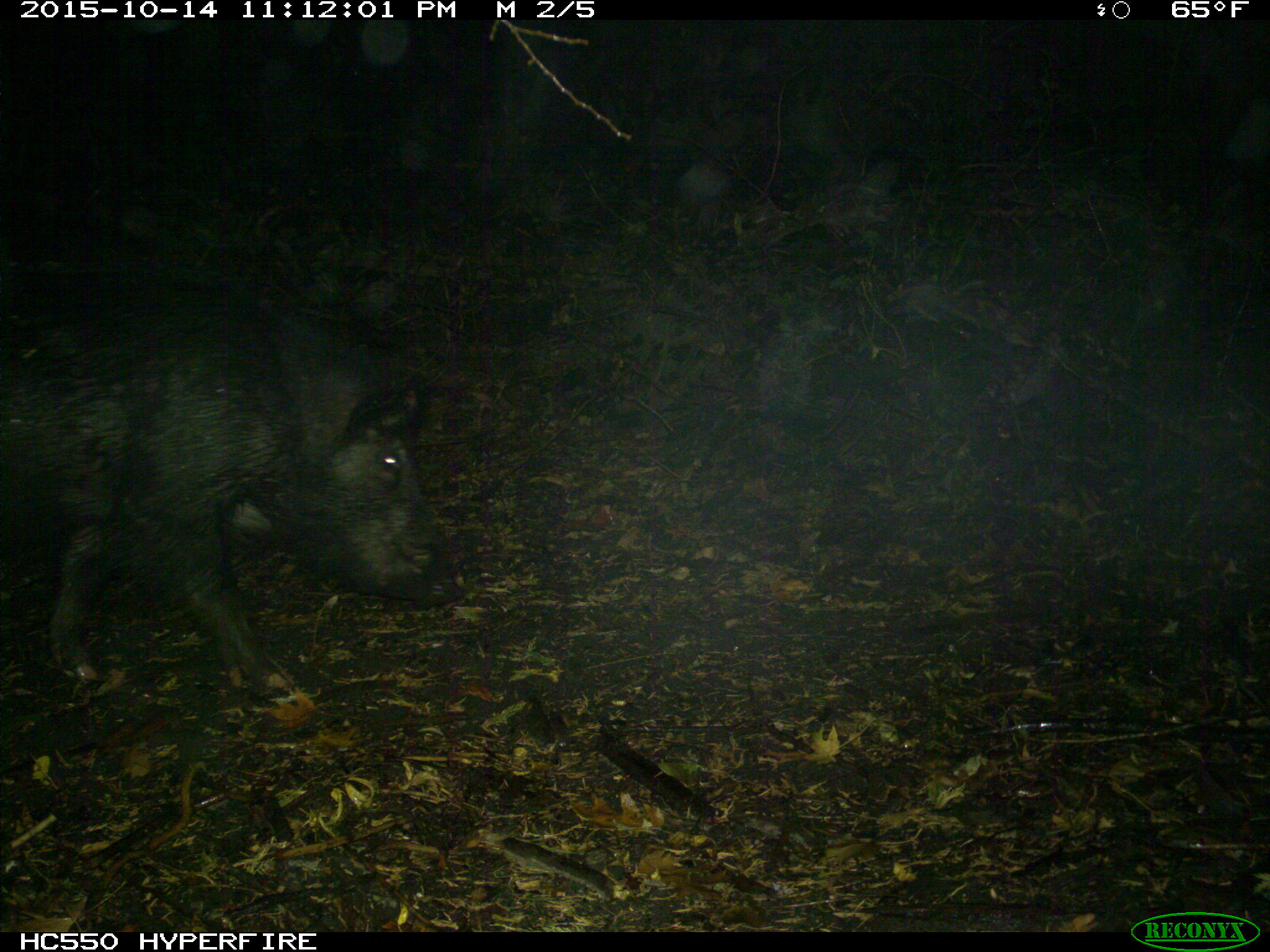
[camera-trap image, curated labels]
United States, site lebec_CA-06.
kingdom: Animalia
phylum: Chordata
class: Mammalia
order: Artiodactyla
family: Suidae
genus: Sus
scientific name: Sus scrofa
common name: wild boar